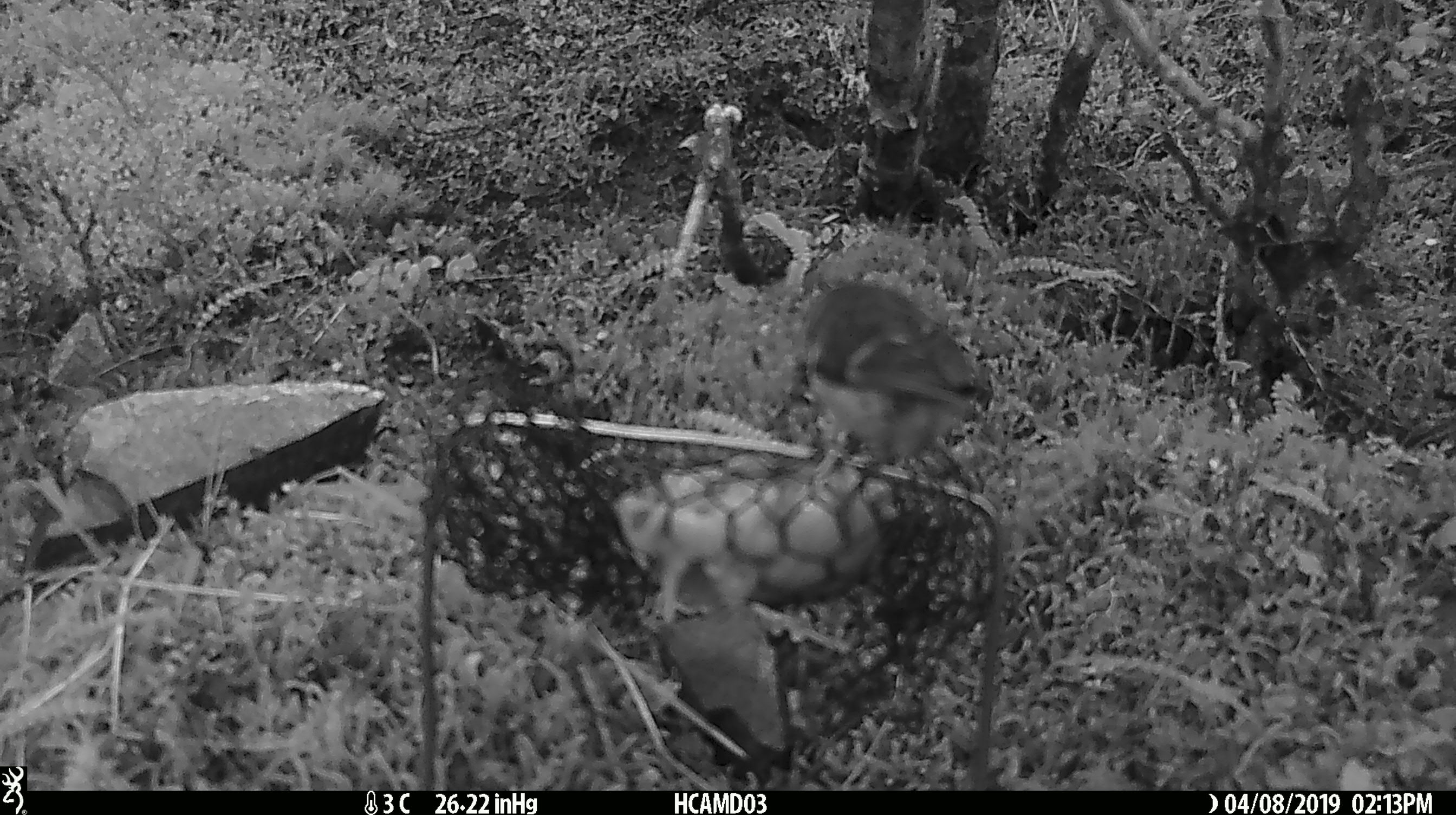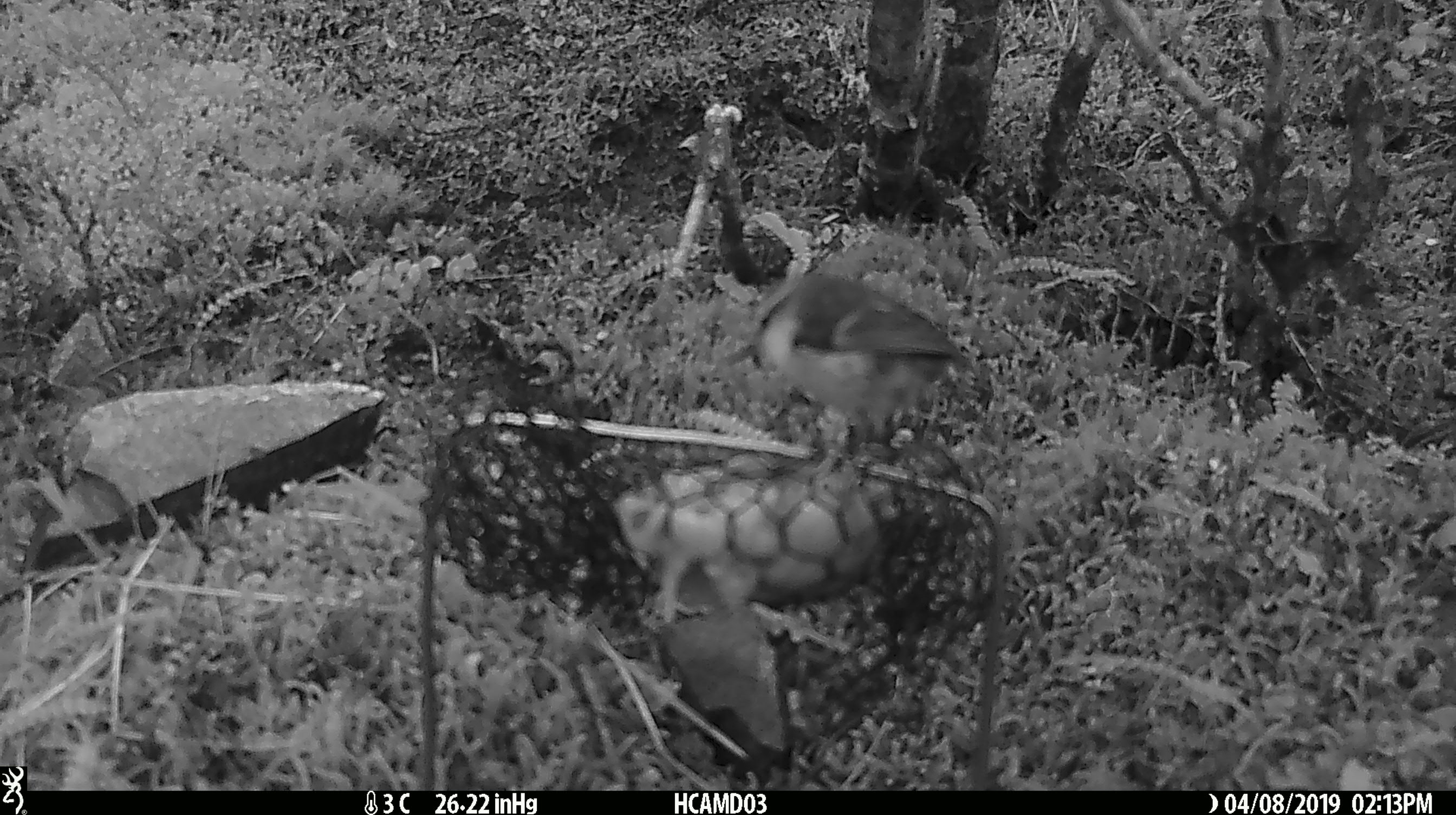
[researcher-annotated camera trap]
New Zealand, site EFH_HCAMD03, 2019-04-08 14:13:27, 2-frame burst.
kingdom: Animalia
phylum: Chordata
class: Aves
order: Passeriformes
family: Acanthisittidae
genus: Acanthisitta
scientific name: Acanthisitta chloris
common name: rifleman